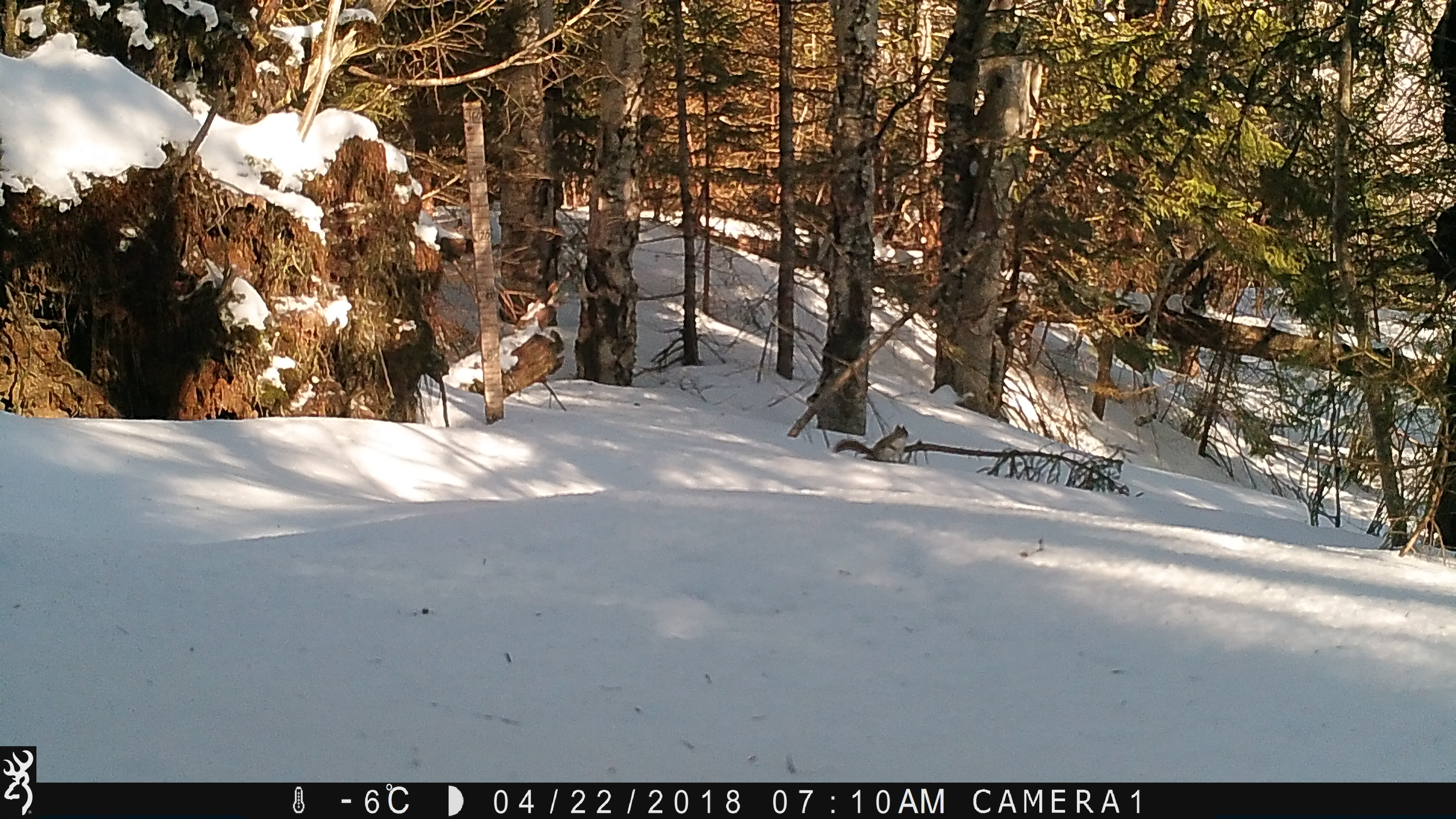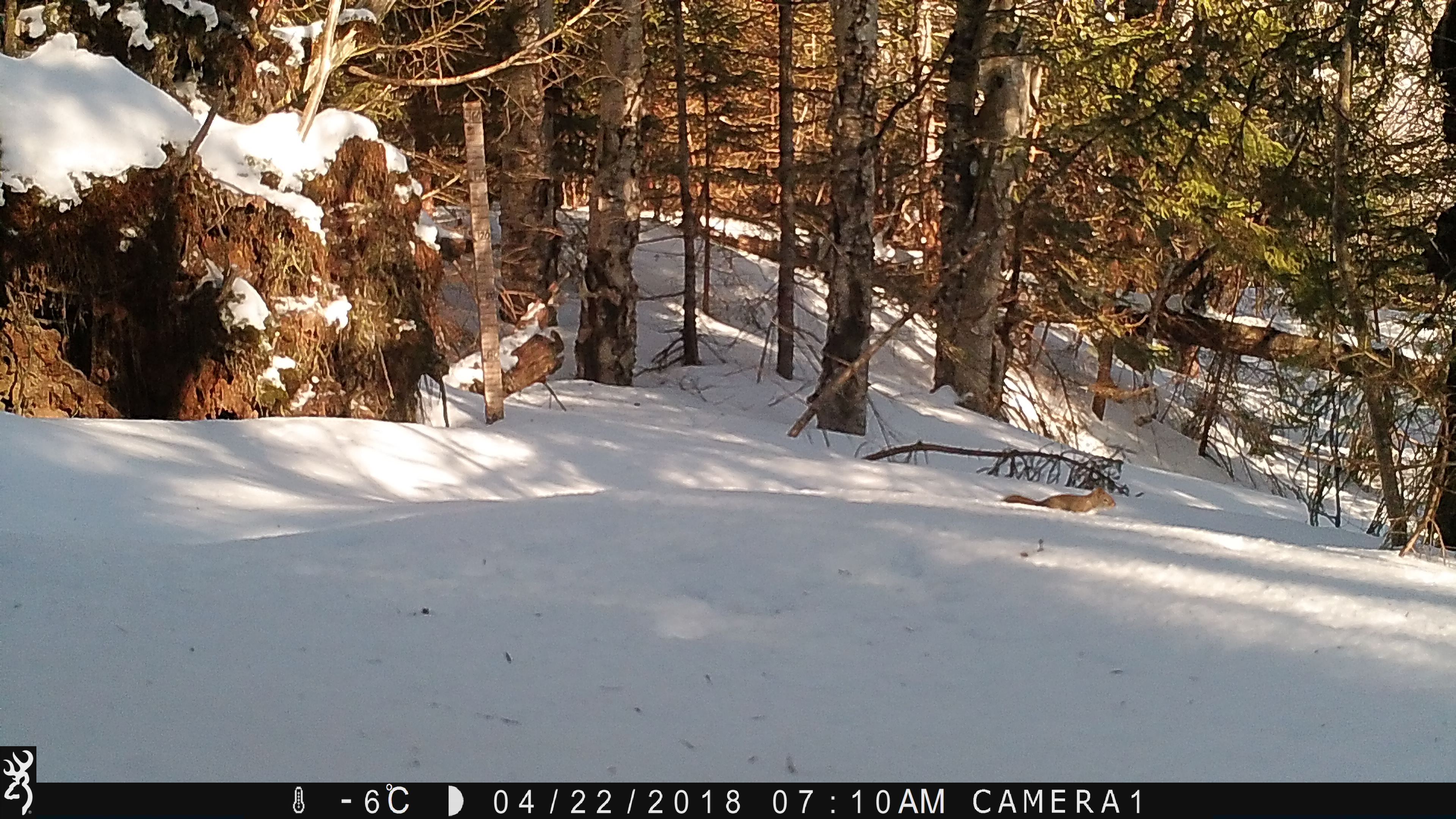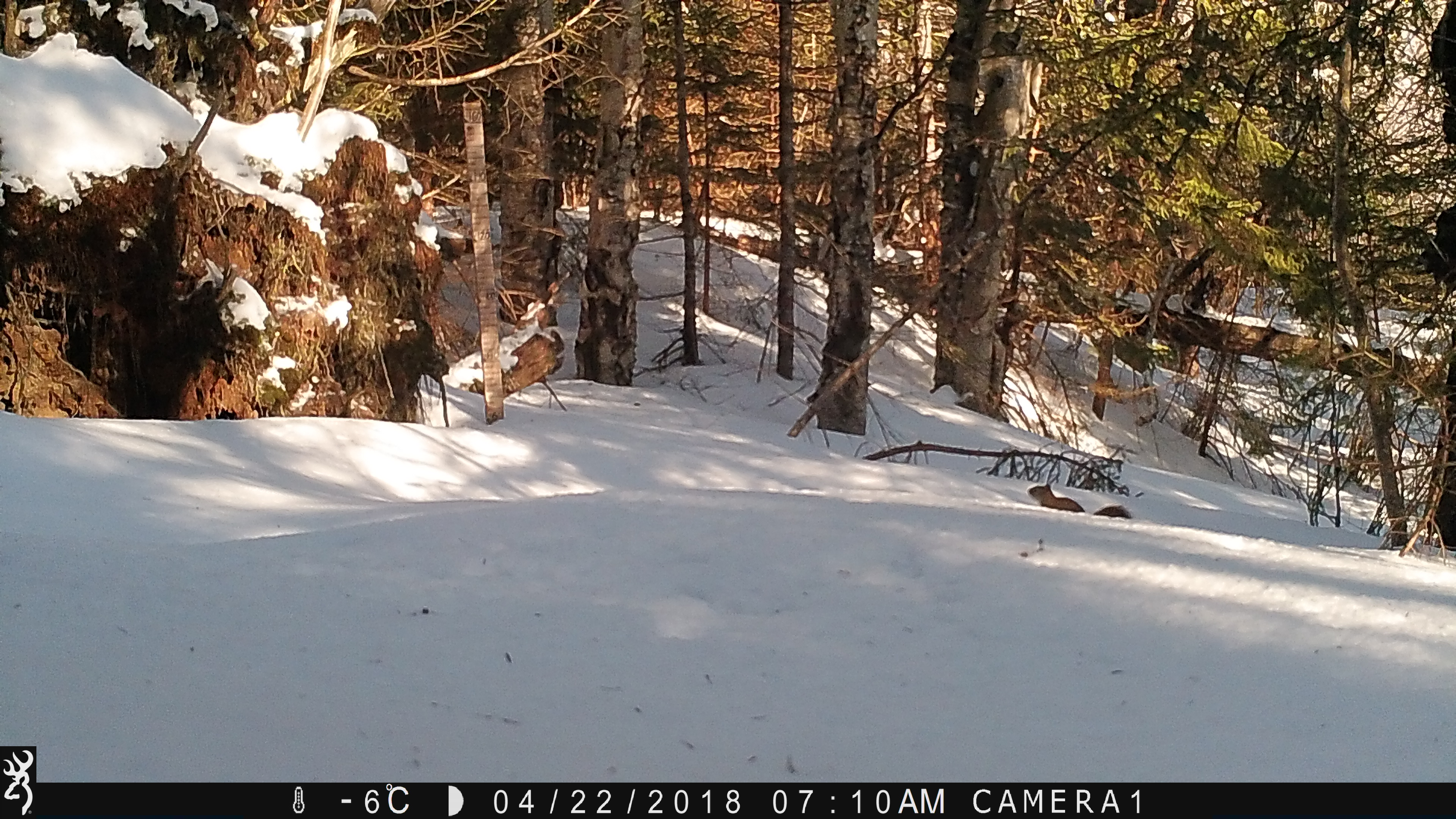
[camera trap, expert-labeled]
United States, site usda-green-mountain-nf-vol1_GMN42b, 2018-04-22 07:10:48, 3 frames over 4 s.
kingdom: Animalia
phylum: Chordata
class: Mammalia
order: Rodentia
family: Sciuridae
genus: Tamiasciurus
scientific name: Tamiasciurus hudsonicus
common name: red squirrel